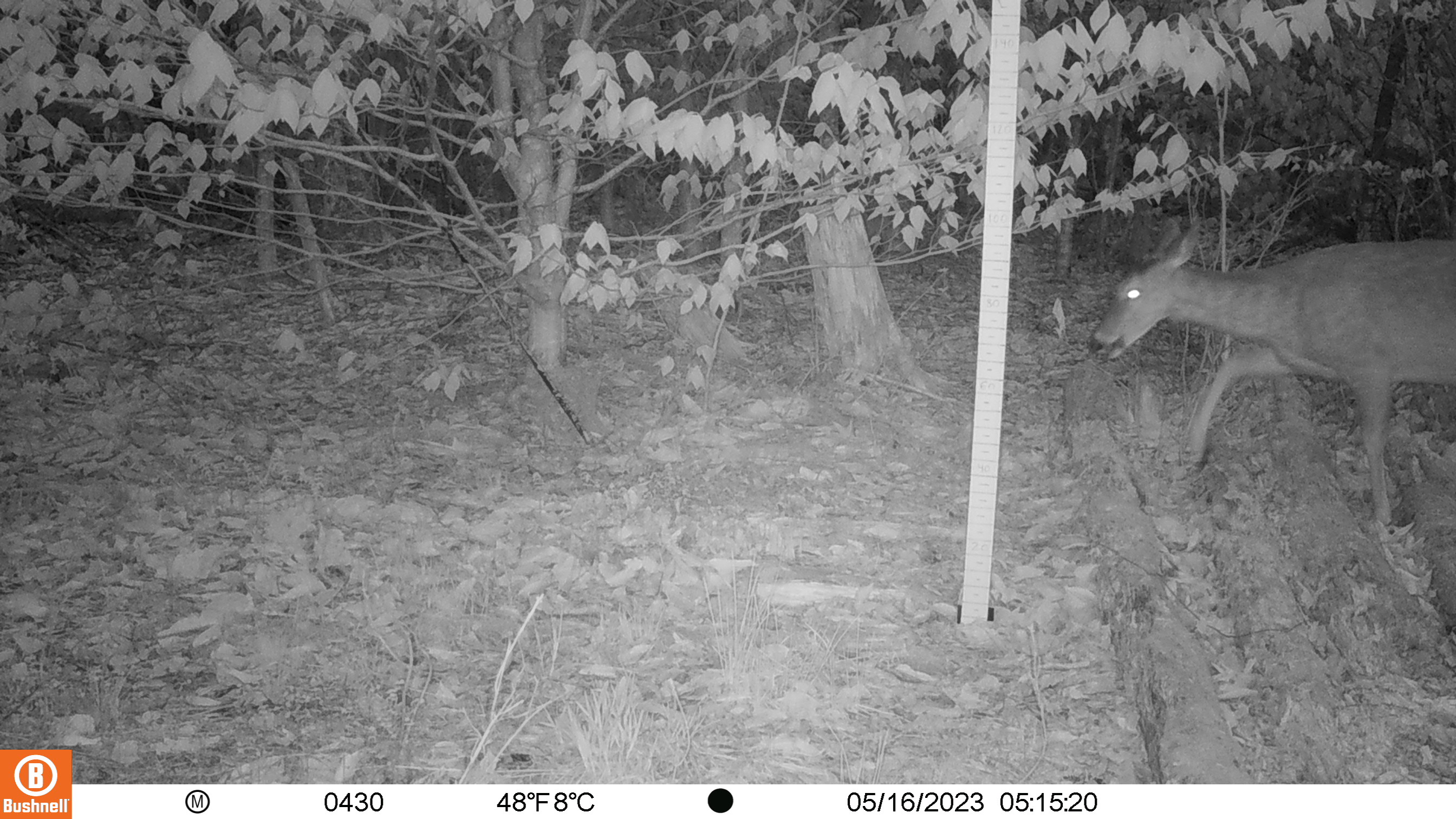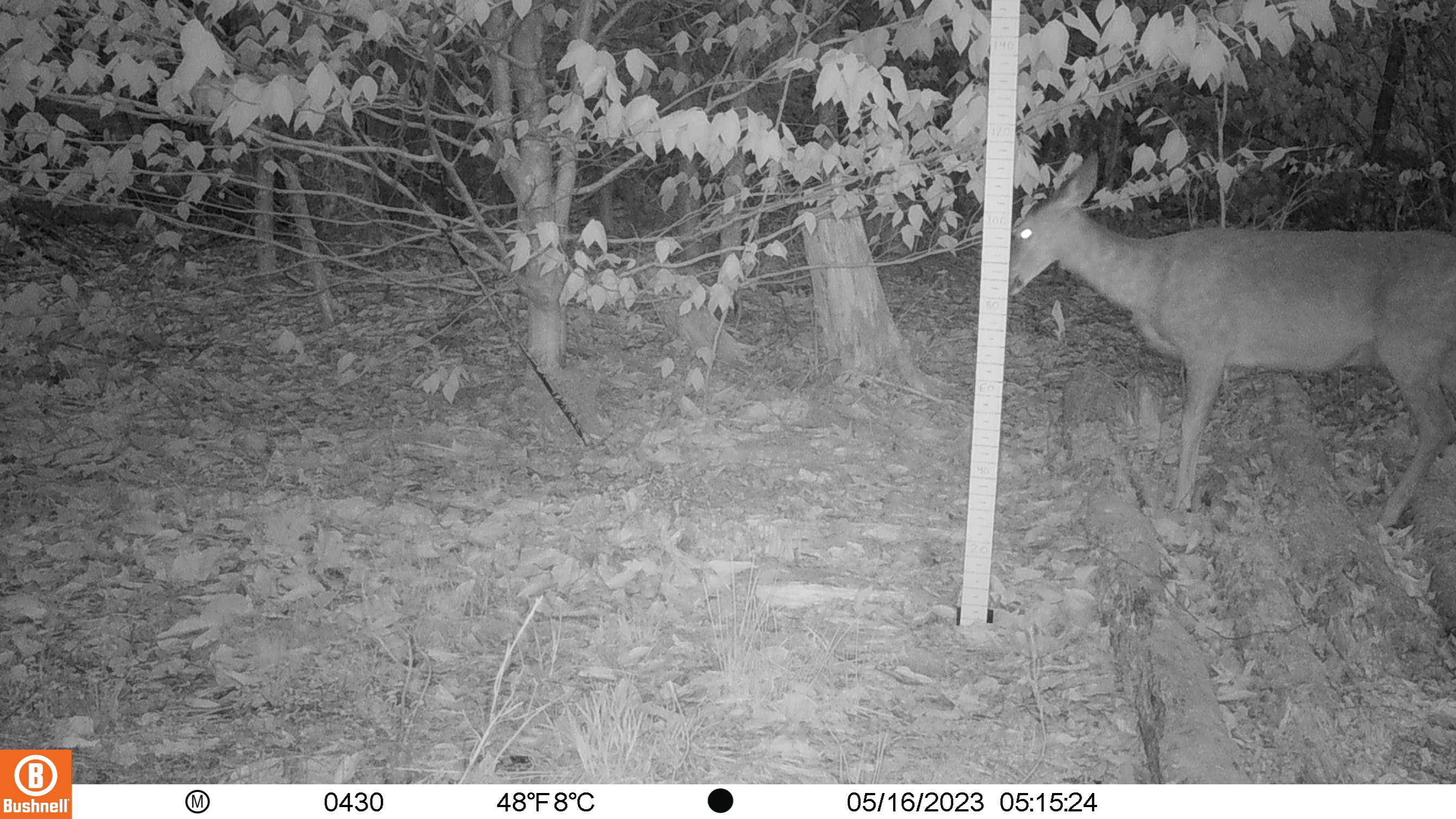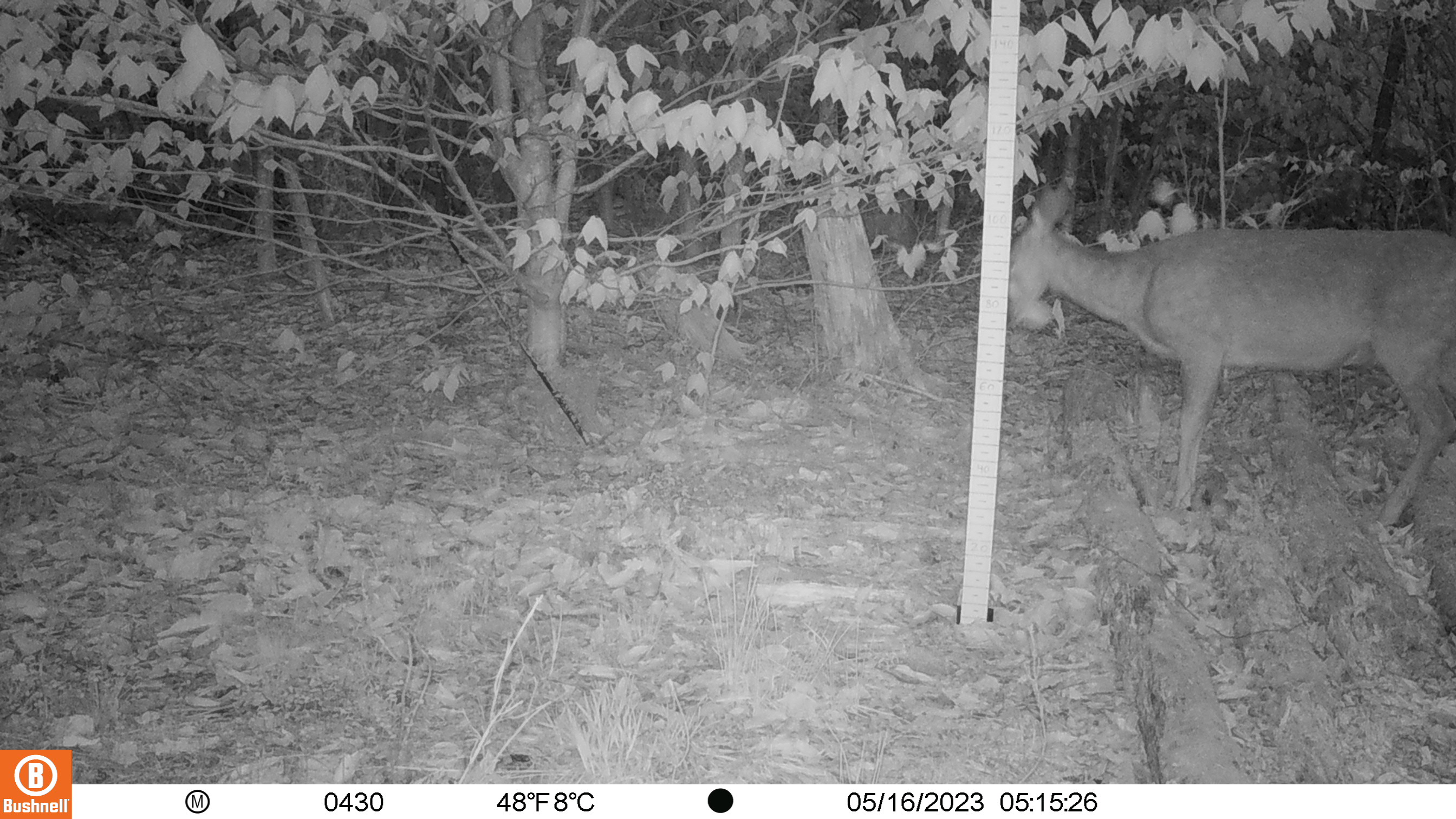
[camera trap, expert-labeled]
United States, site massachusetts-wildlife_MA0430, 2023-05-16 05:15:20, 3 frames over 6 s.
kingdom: Animalia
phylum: Chordata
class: Mammalia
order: Artiodactyla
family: Cervidae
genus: Odocoileus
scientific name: Odocoileus virginianus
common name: white-tailed deer